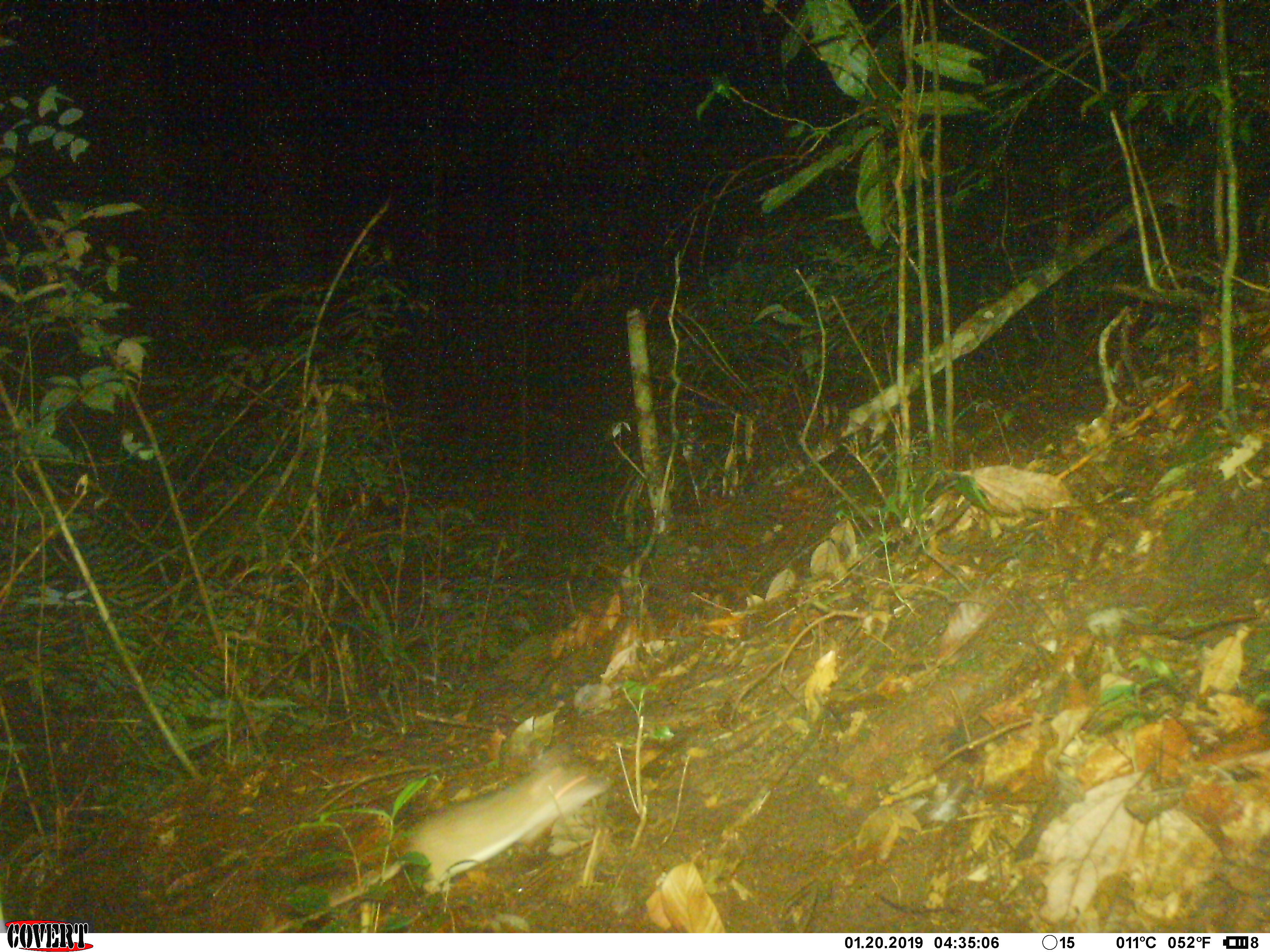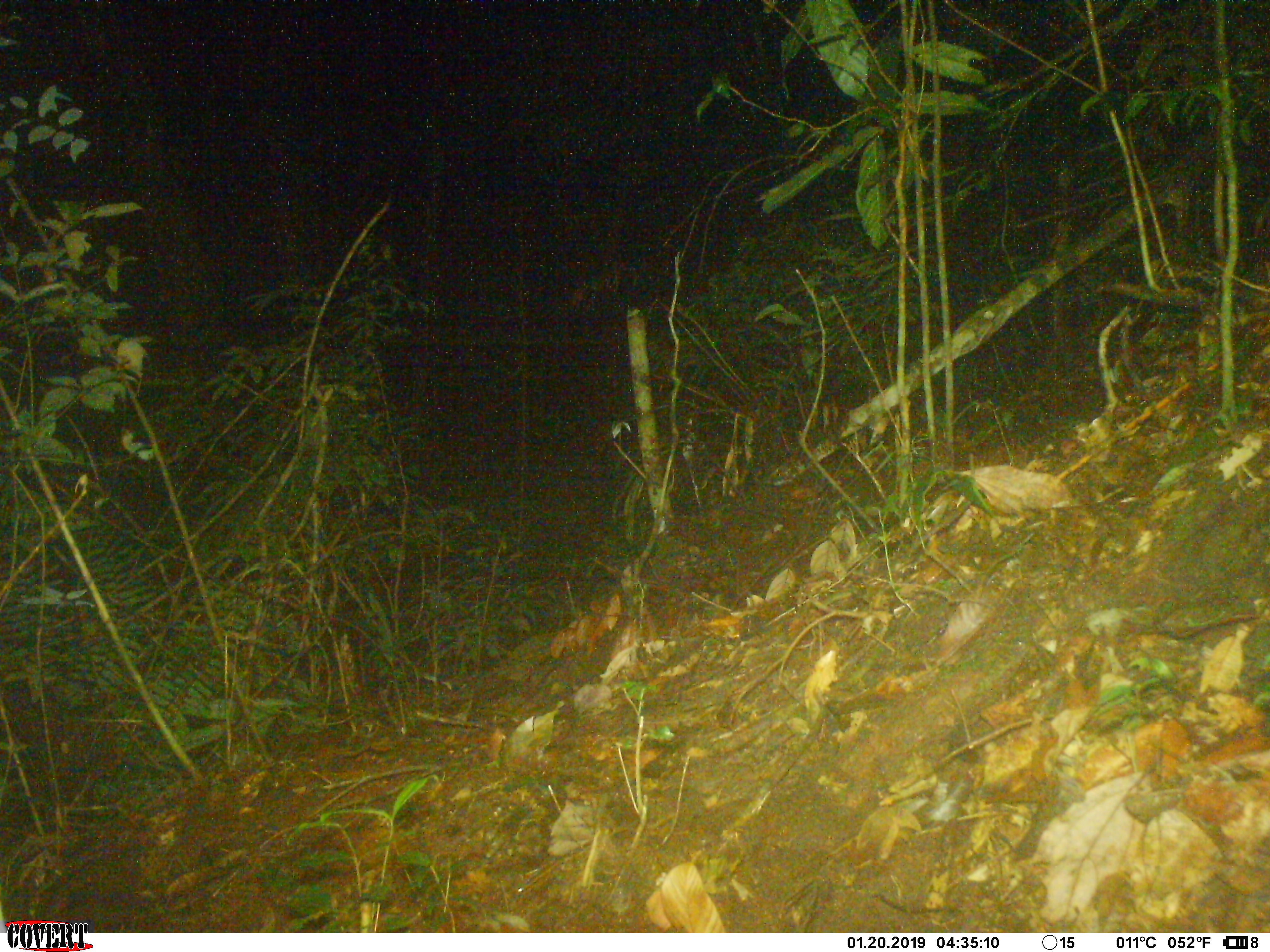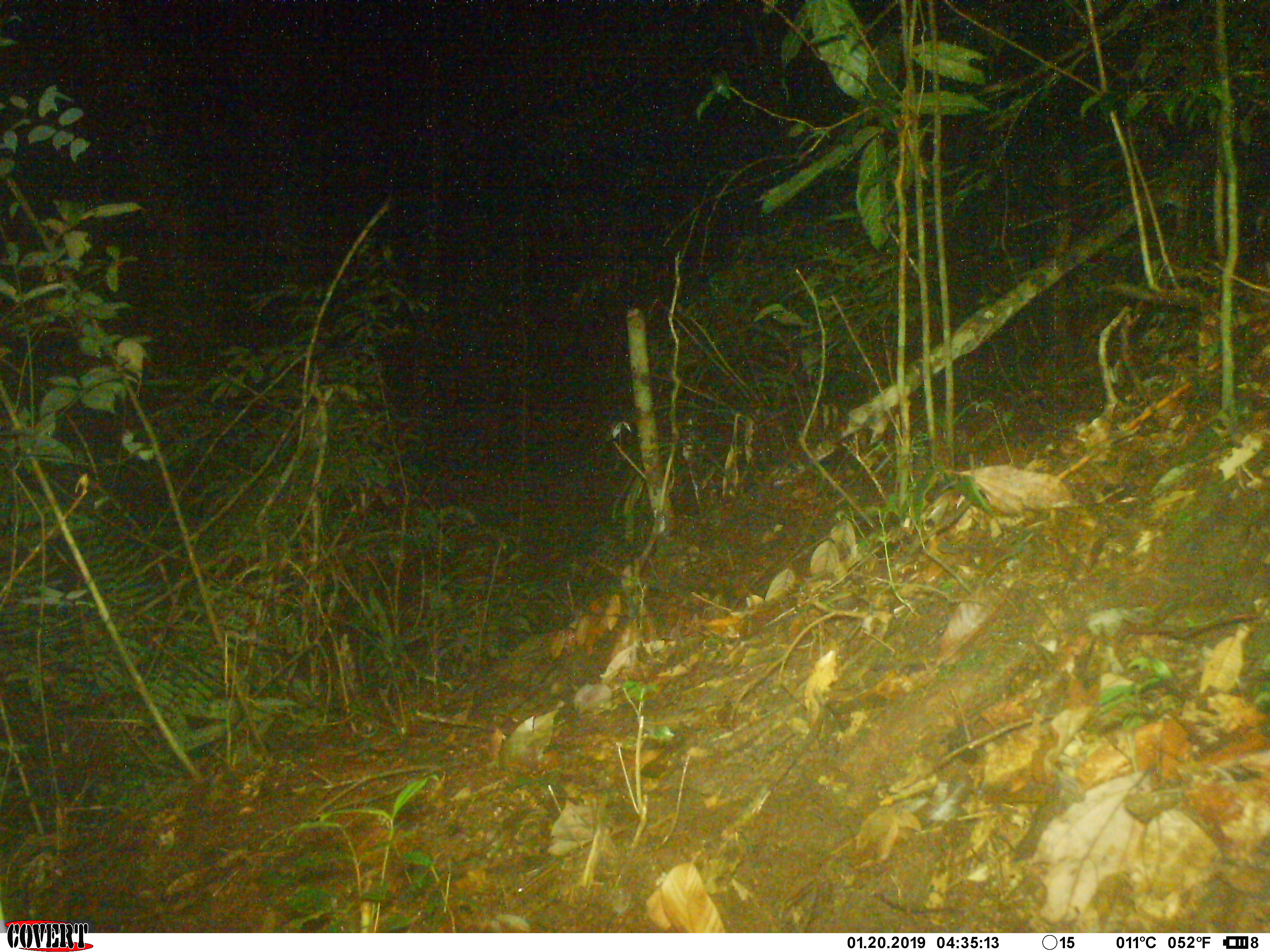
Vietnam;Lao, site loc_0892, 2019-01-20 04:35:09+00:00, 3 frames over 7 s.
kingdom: Animalia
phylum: Chordata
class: Mammalia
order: Rodentia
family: Muridae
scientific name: Muridae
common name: old-world mice and rats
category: unidentified murid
Unidentified murid (old-world mice and rats) (Muridae). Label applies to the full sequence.